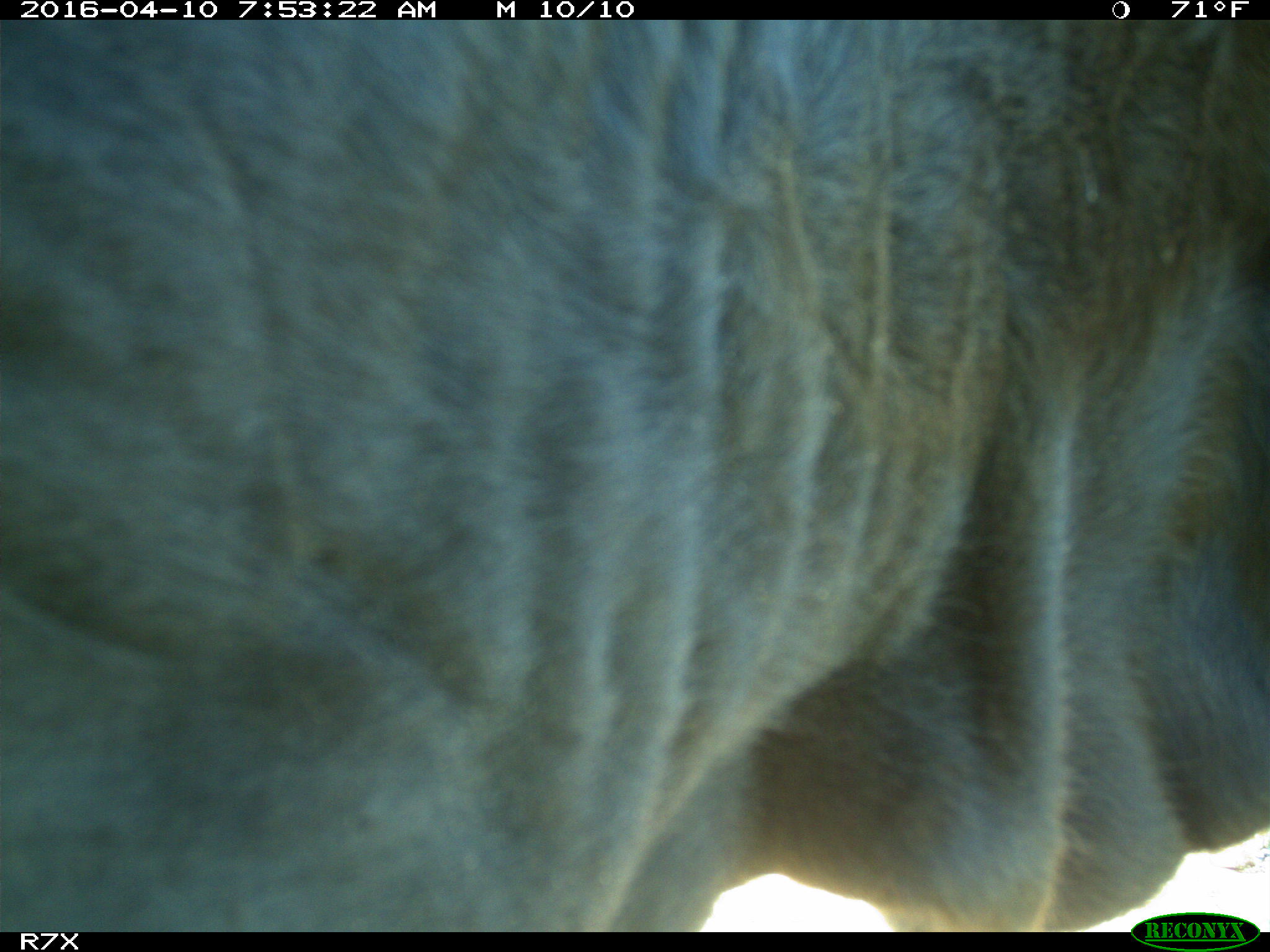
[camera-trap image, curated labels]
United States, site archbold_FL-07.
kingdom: Animalia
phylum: Chordata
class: Mammalia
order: Artiodactyla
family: Bovidae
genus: Bos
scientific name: Bos taurus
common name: domestic cow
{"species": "Bos taurus (domestic cow)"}